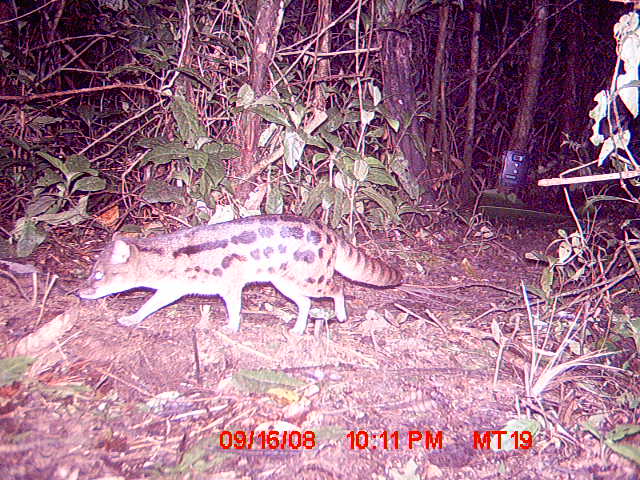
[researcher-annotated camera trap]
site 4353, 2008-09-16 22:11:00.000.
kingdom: Animalia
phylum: Chordata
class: Mammalia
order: Carnivora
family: Eupleridae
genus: Fossa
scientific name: Fossa fossana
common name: fanaloka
Fossa fossana (fanaloka), count 1.